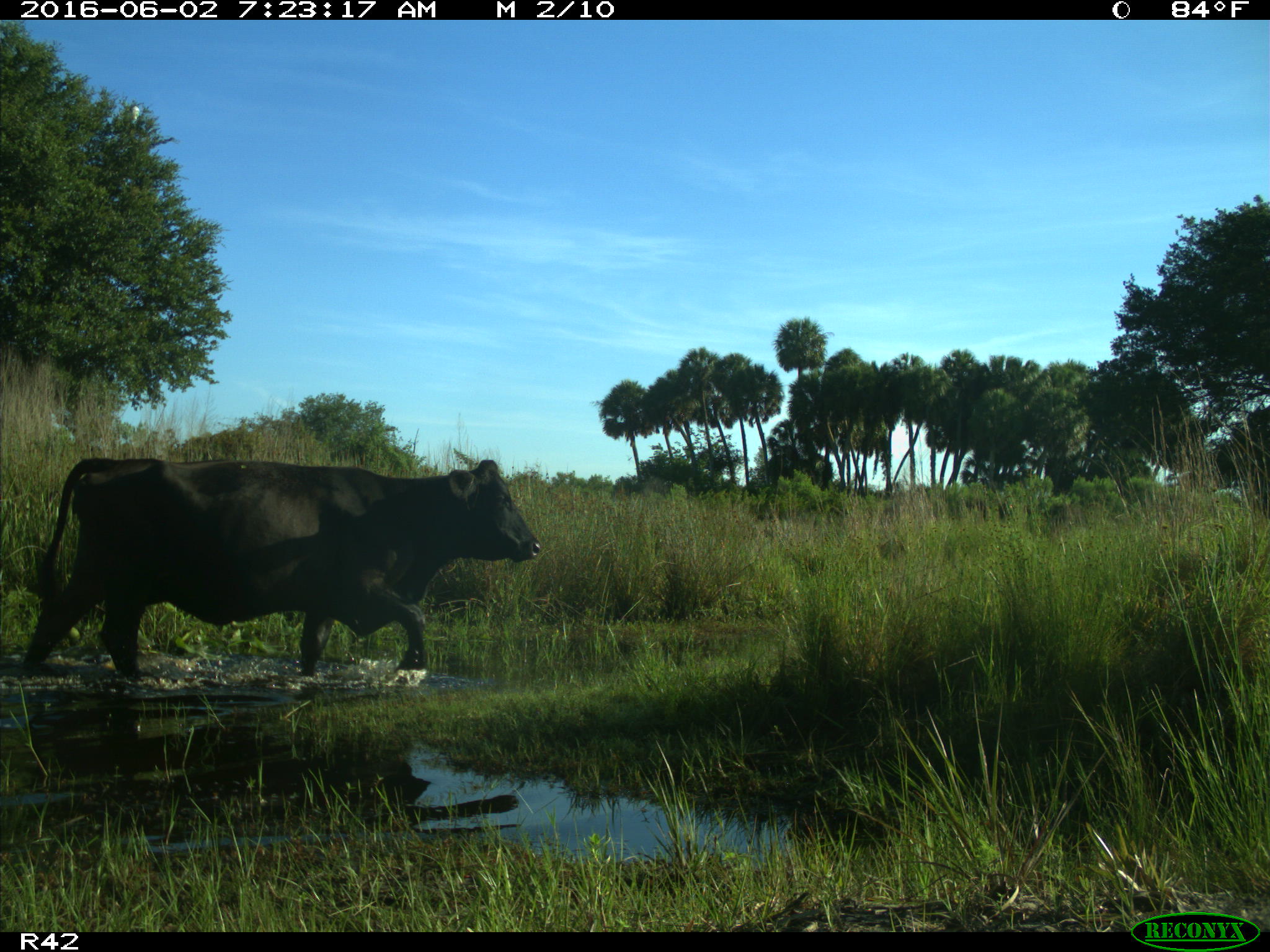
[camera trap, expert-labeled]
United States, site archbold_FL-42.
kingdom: Animalia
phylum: Chordata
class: Mammalia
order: Artiodactyla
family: Bovidae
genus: Bos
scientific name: Bos taurus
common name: domestic cow